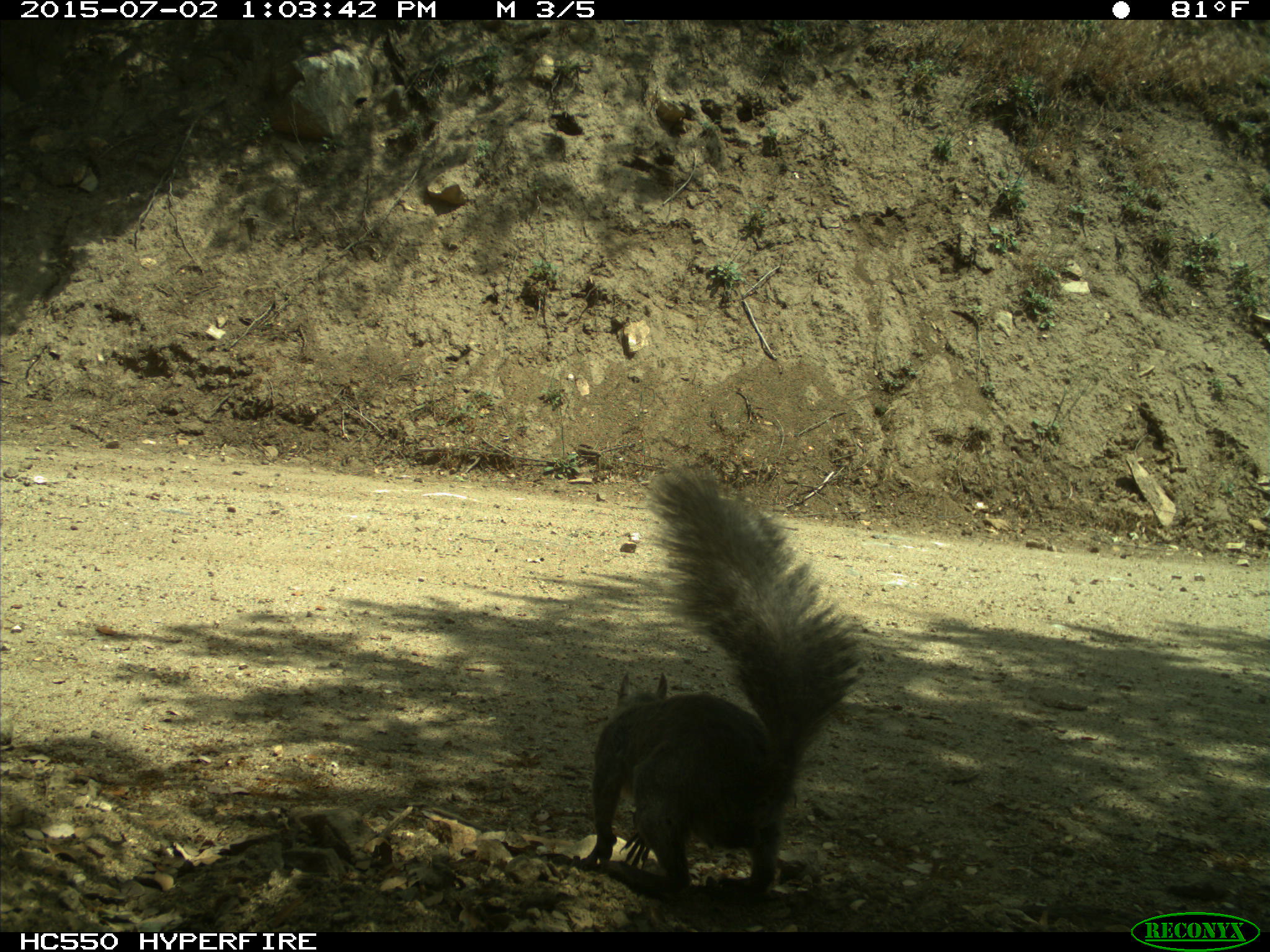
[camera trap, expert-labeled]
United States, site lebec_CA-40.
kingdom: Animalia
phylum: Chordata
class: Mammalia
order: Rodentia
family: Sciuridae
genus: Sciurus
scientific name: Sciurus carolinensis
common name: eastern gray squirrel